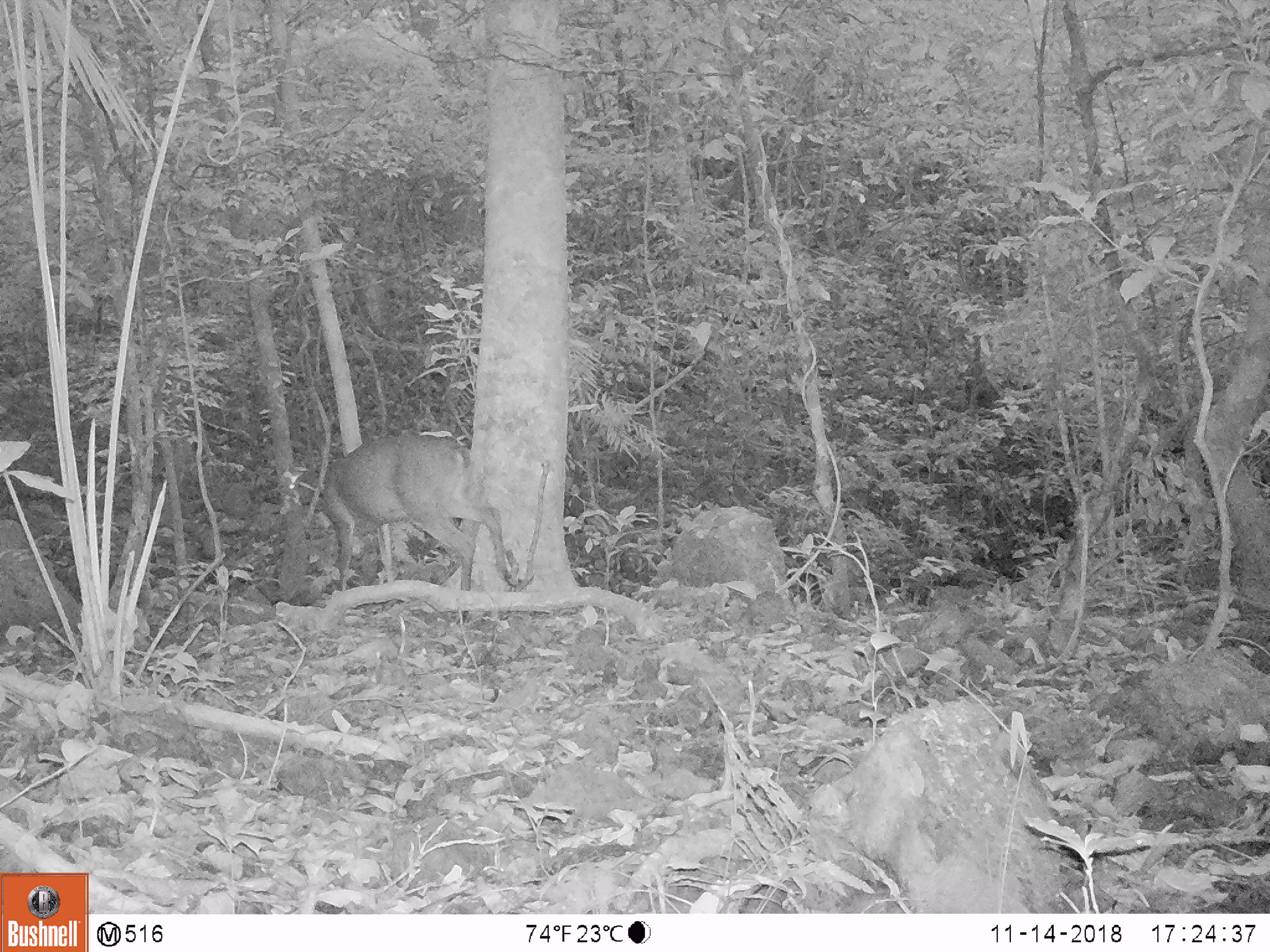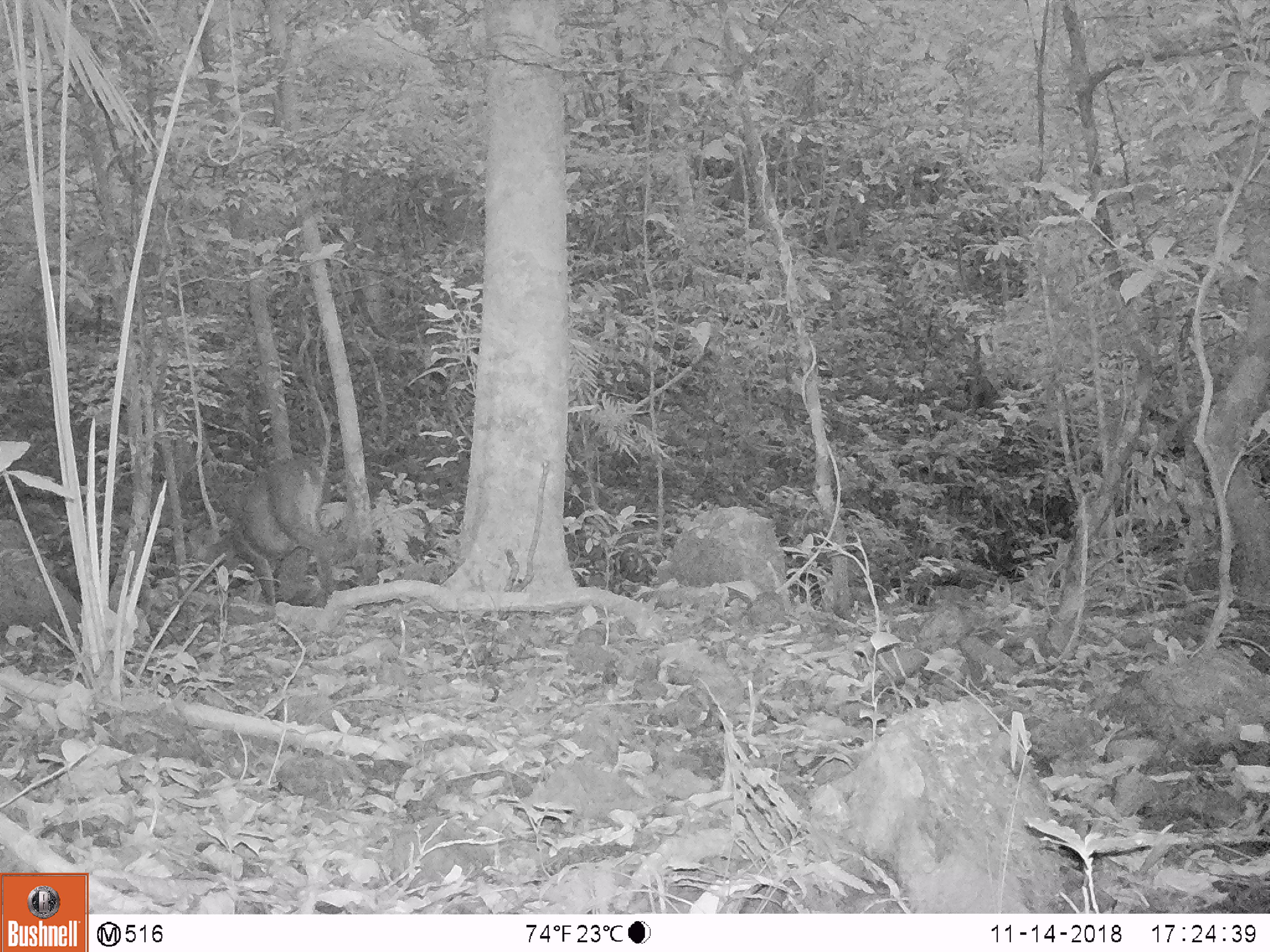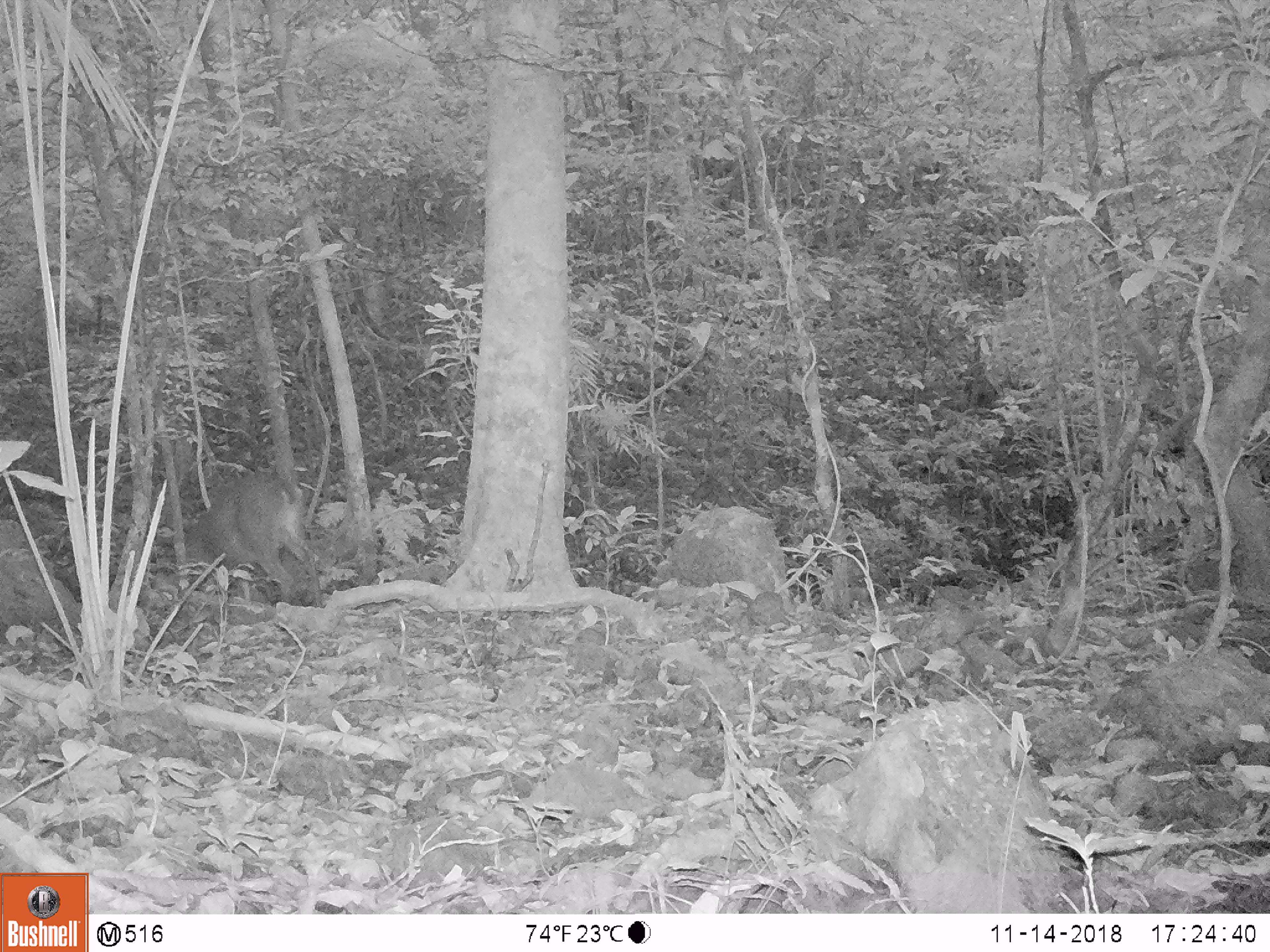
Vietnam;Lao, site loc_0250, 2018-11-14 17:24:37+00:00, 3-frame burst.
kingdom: Animalia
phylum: Chordata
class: Mammalia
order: Artiodactyla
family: Cervidae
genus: Muntiacus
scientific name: Muntiacus vuquangensis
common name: large-antlered muntjac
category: large antlered muntjac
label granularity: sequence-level